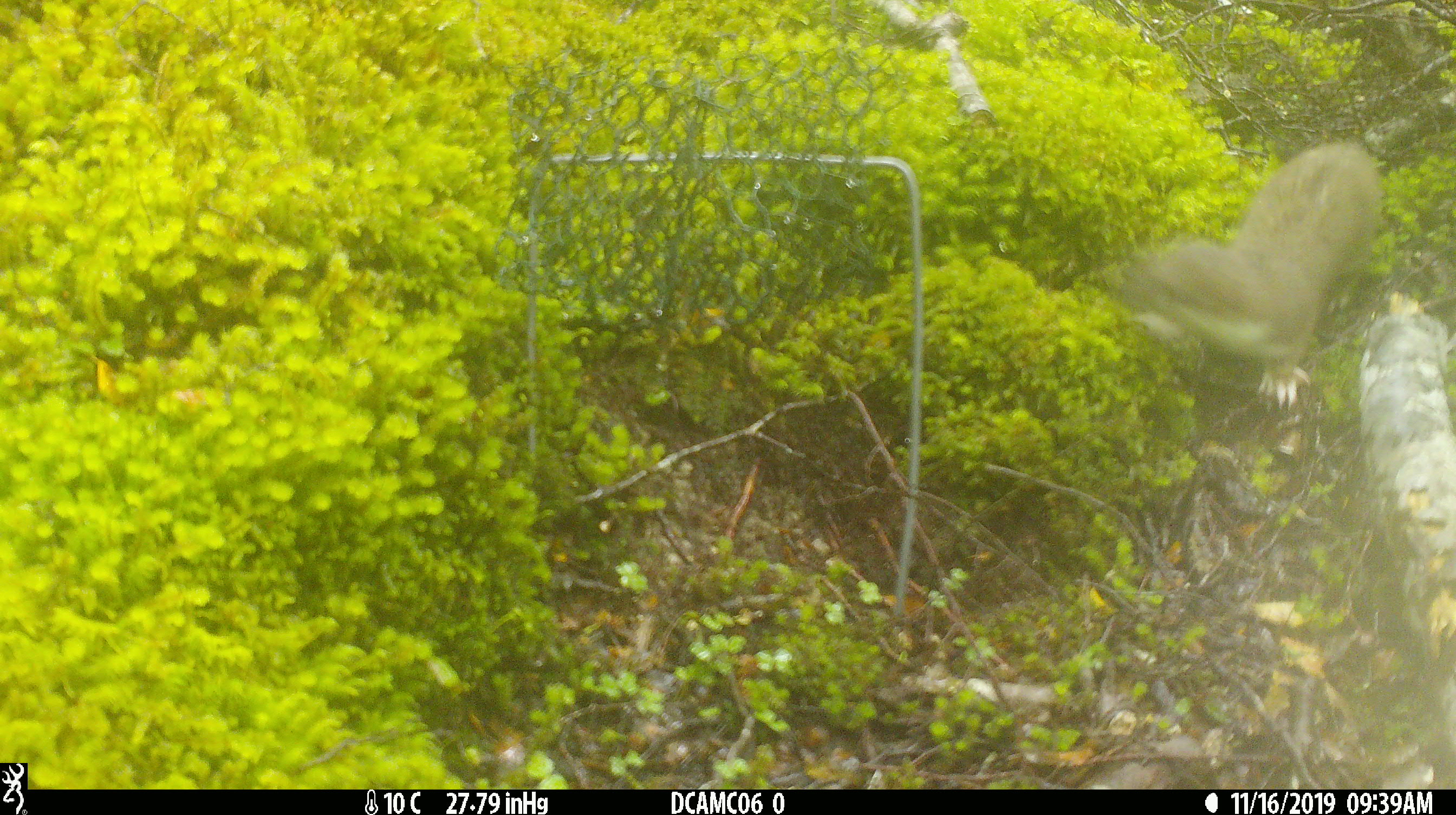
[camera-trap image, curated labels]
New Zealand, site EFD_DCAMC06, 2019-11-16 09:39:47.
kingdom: Animalia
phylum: Chordata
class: Mammalia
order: Carnivora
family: Mustelidae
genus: Mustela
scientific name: Mustela erminea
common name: stoat